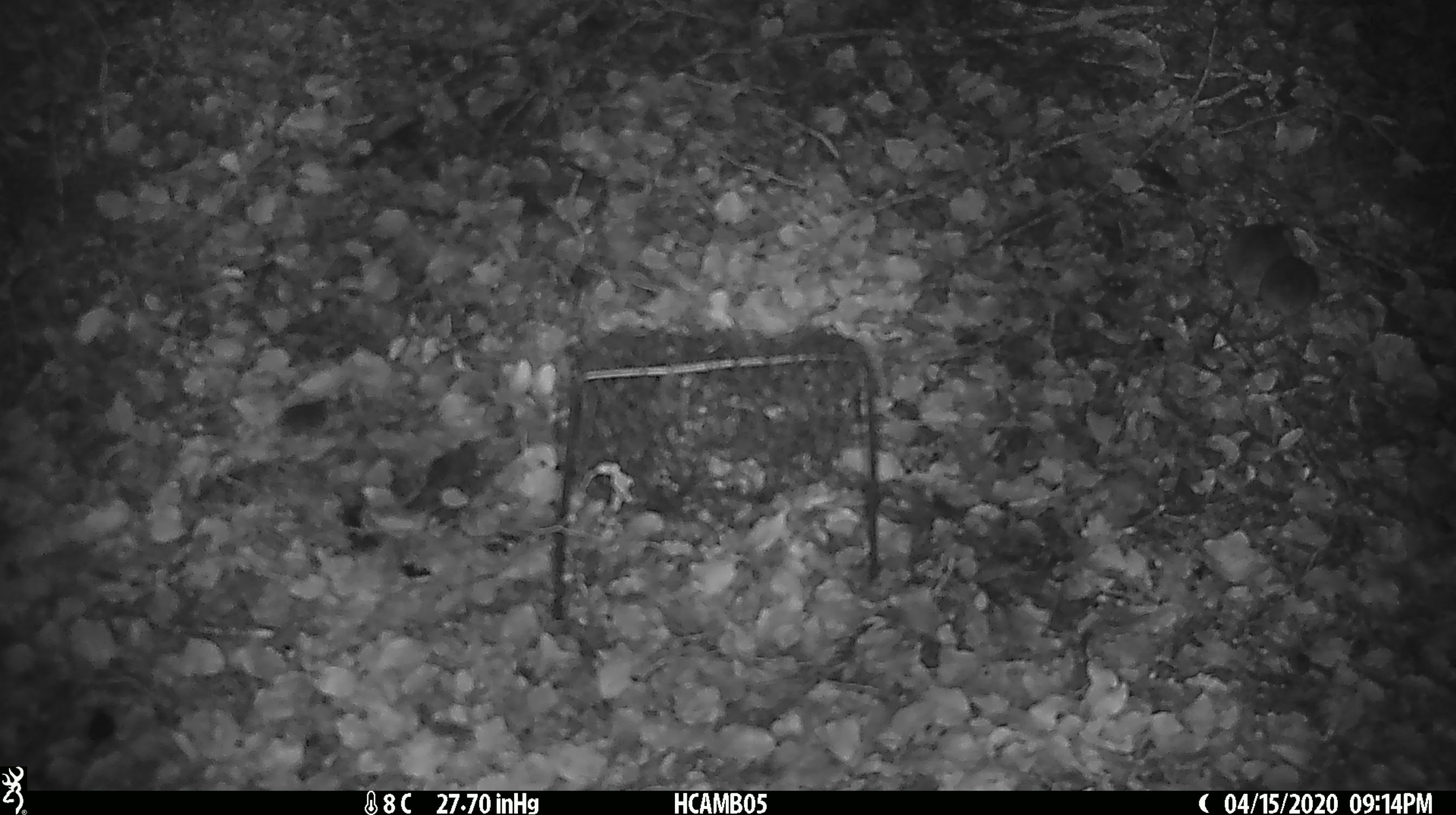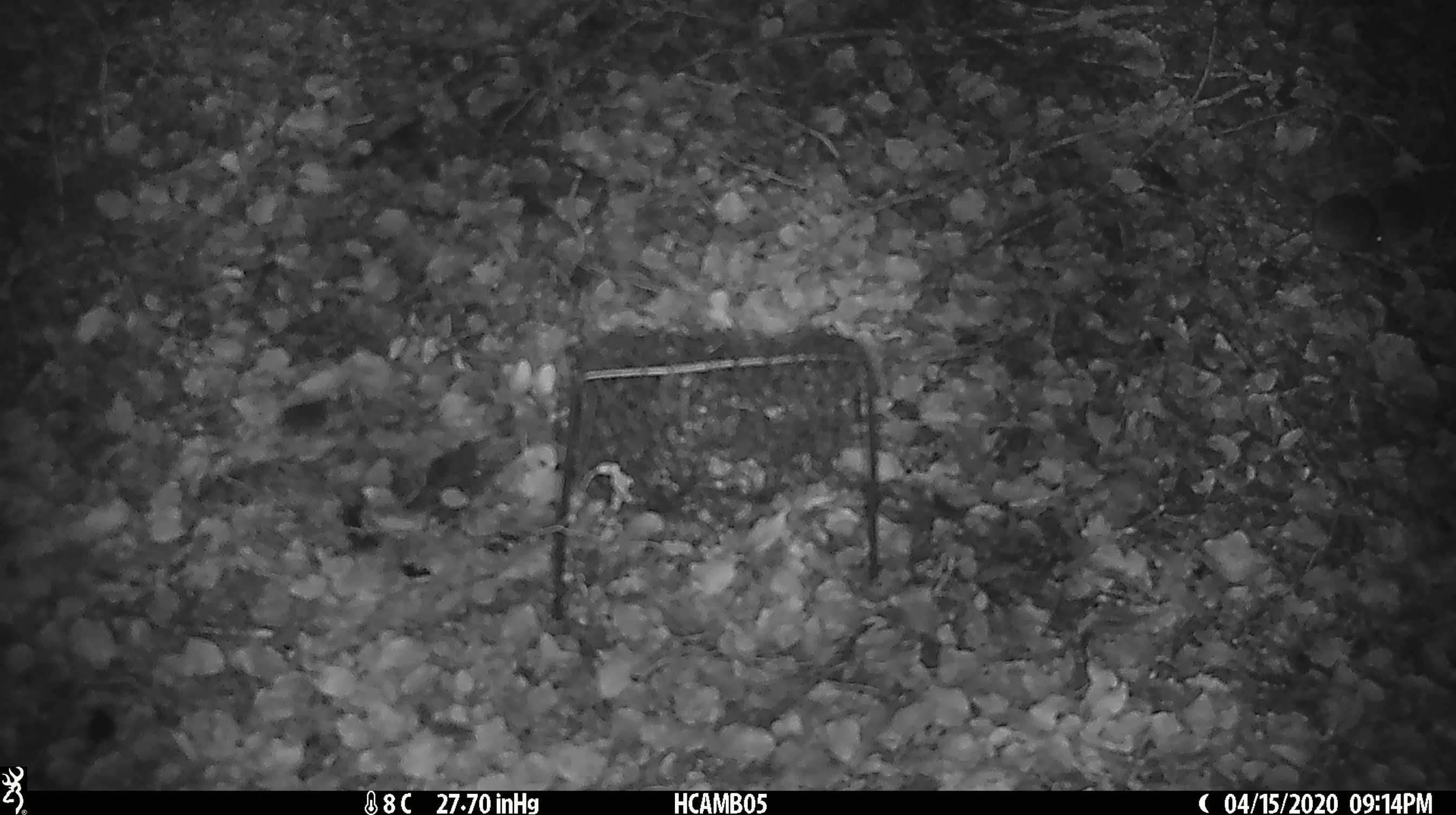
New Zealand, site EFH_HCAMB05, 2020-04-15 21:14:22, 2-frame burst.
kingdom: Animalia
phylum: Chordata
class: Mammalia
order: Rodentia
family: Muridae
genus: Mus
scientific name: Mus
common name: mouse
Mouse (Mus).